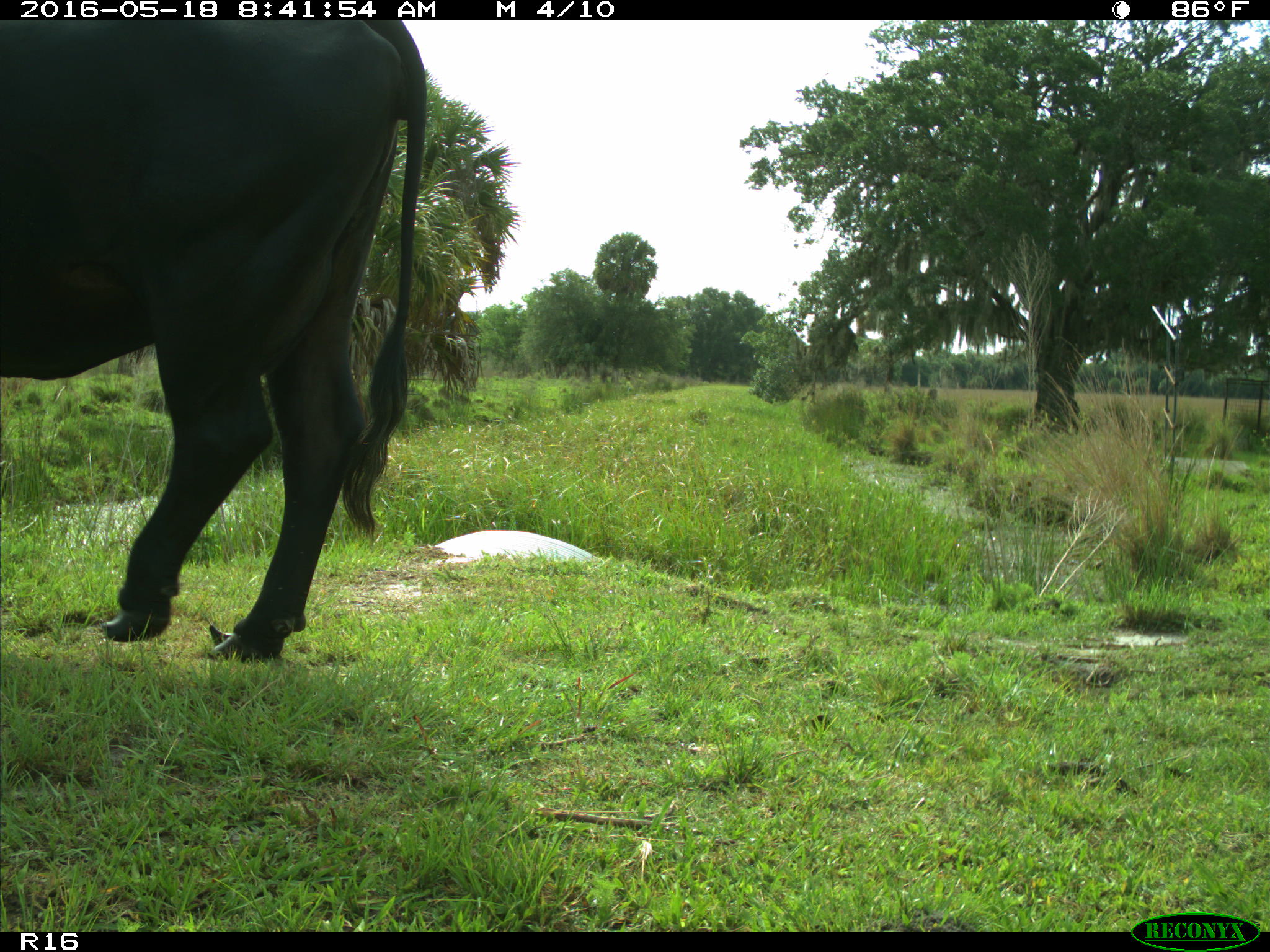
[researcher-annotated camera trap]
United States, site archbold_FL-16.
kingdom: Animalia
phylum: Chordata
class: Mammalia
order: Artiodactyla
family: Bovidae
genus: Bos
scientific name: Bos taurus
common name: domestic cow